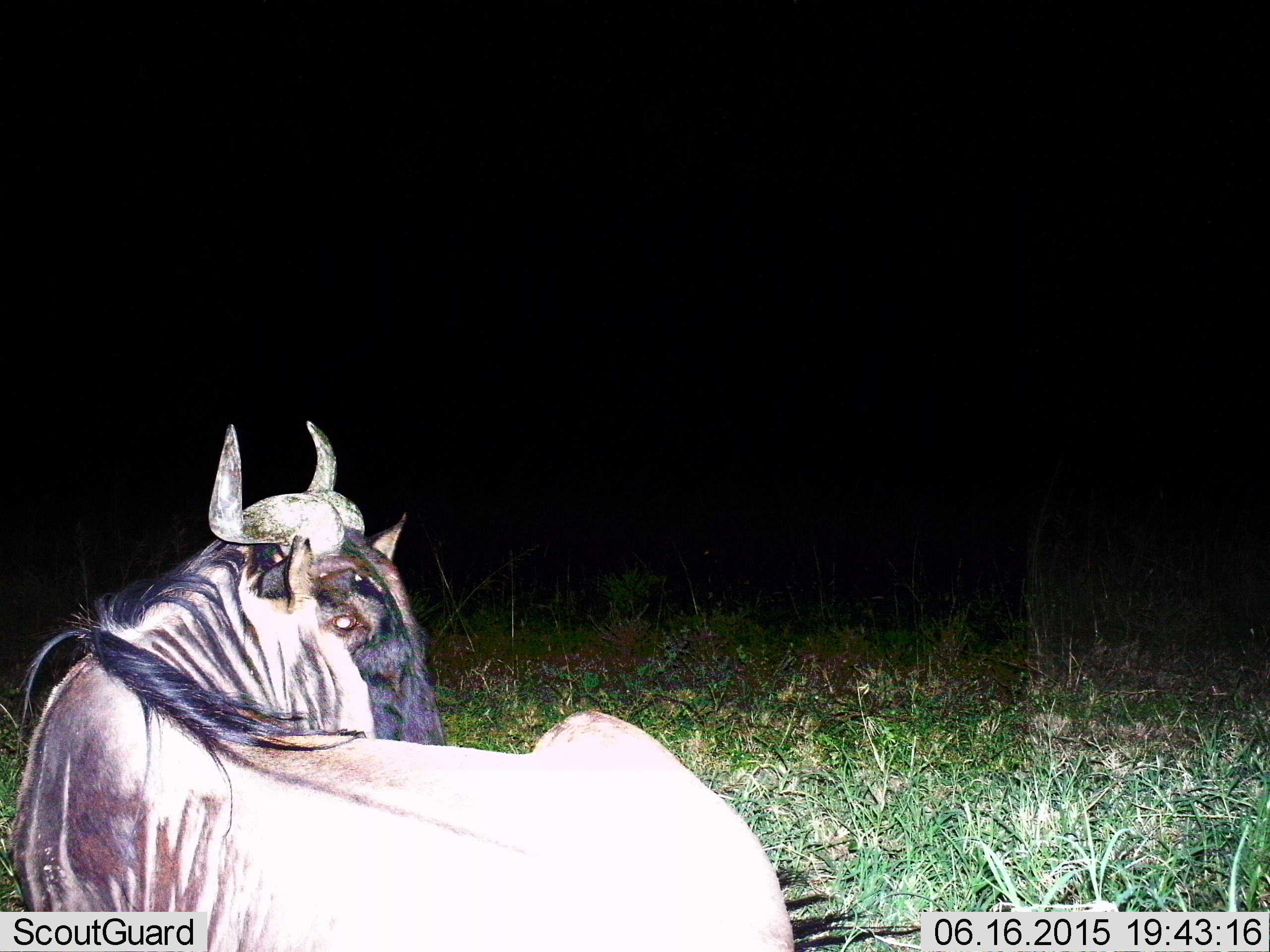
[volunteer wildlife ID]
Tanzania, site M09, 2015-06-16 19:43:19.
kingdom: Animalia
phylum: Chordata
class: Mammalia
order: Artiodactyla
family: Bovidae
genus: Connochaetes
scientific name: Connochaetes taurinus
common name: blue wildebeest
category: wildebeest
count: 1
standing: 30%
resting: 70%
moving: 0%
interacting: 0%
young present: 0%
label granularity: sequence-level